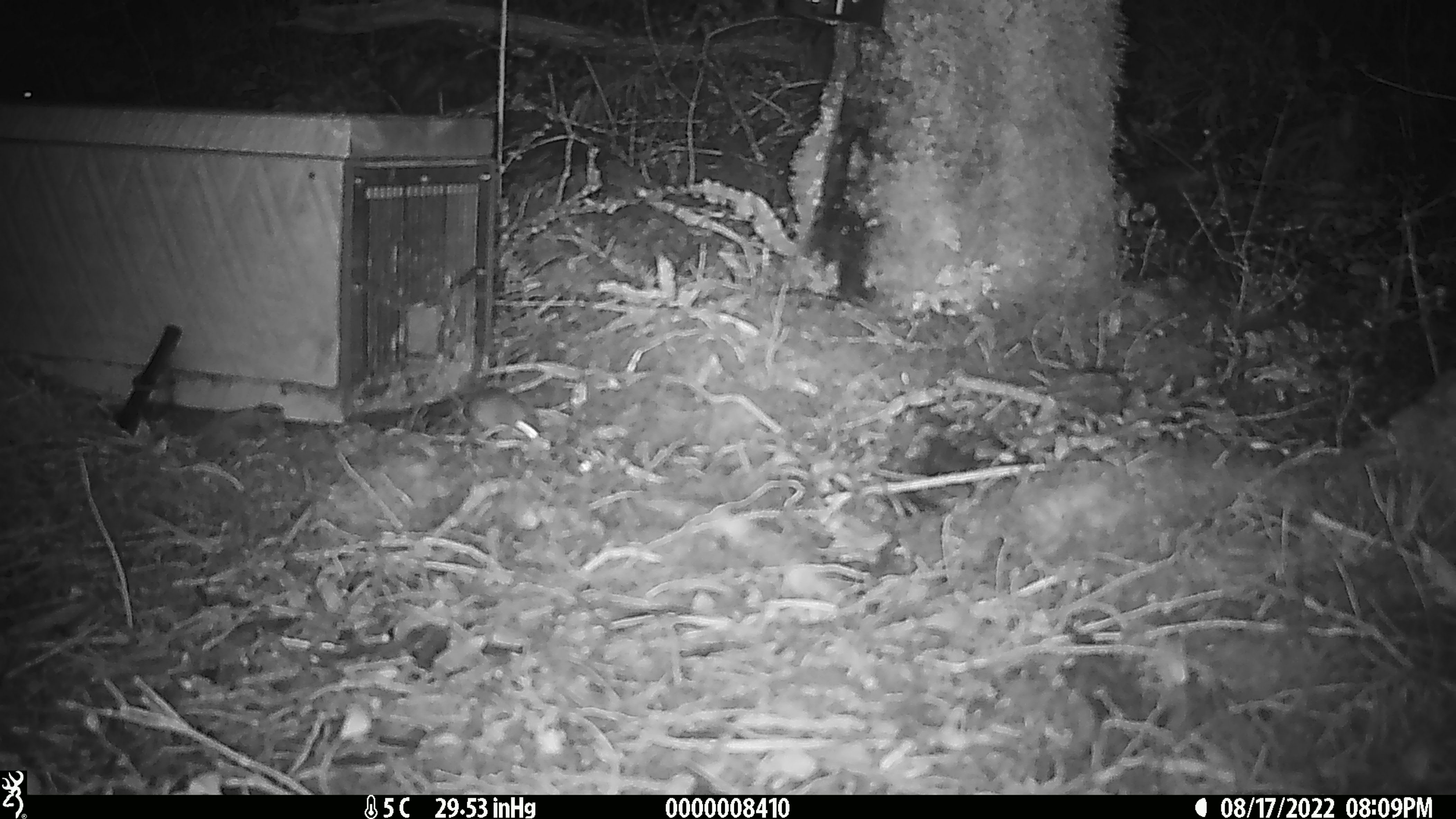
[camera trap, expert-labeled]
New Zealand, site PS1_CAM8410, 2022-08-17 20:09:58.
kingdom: Animalia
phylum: Chordata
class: Mammalia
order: Rodentia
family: Muridae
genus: Mus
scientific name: Mus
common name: mouse